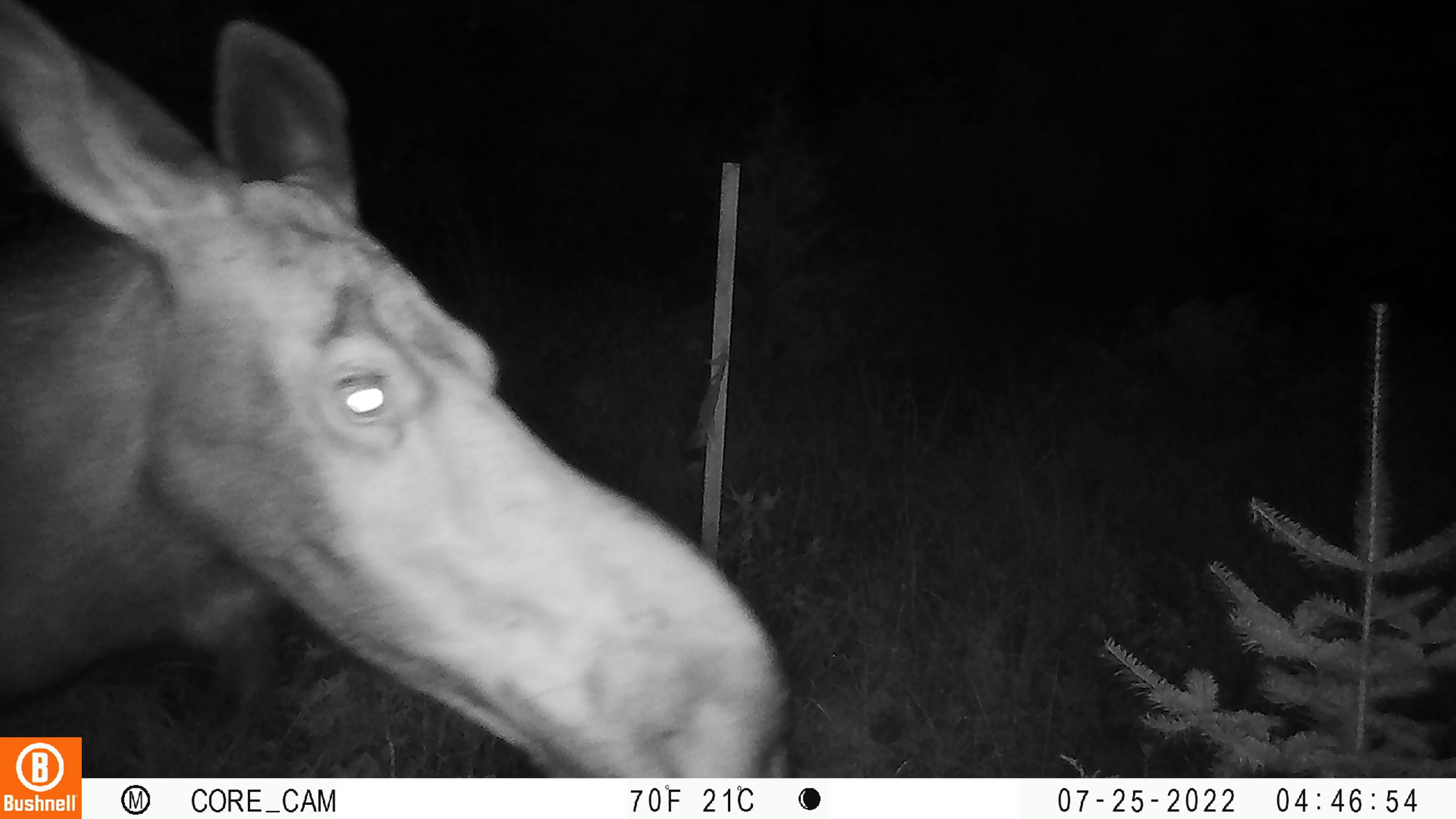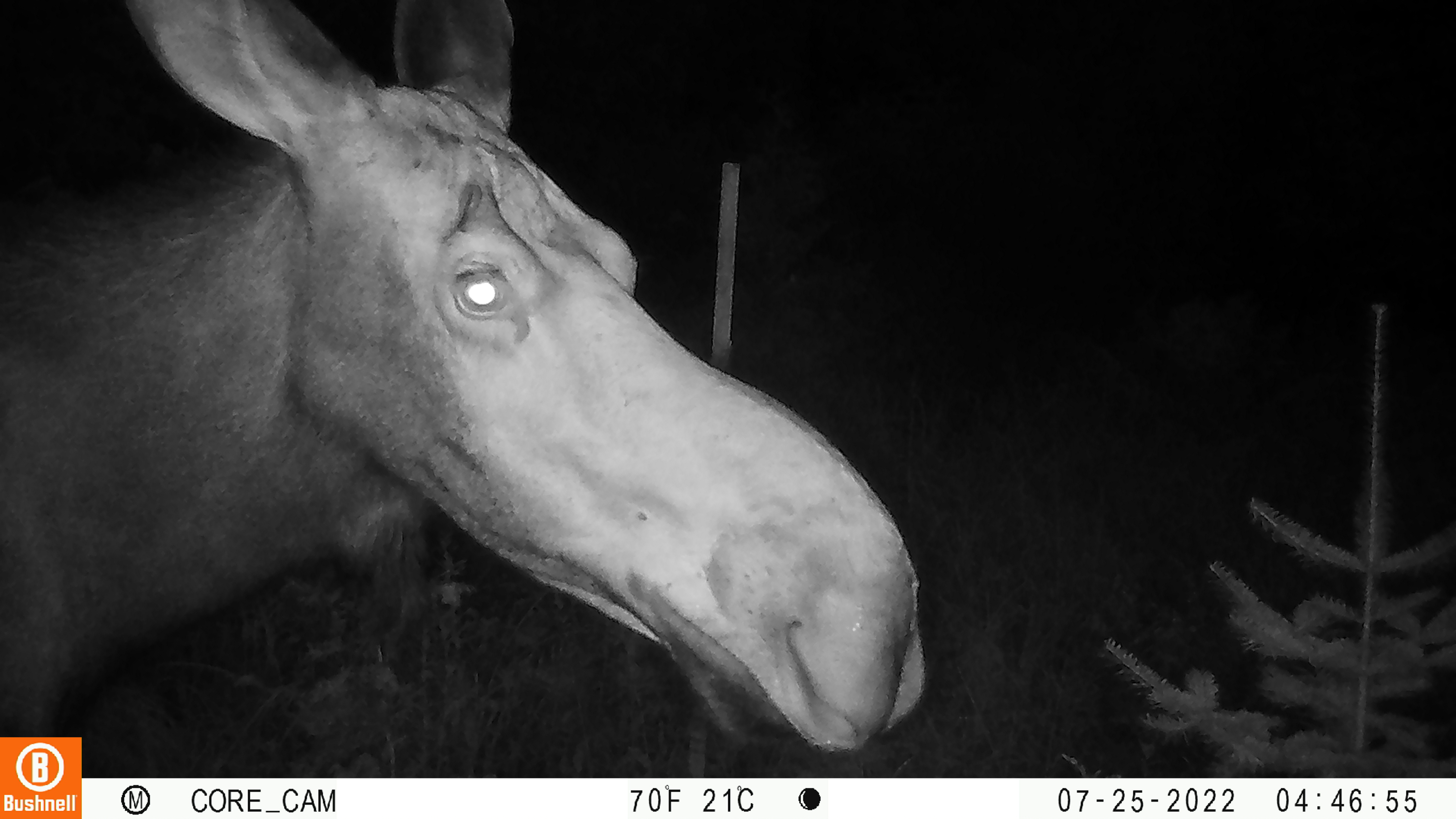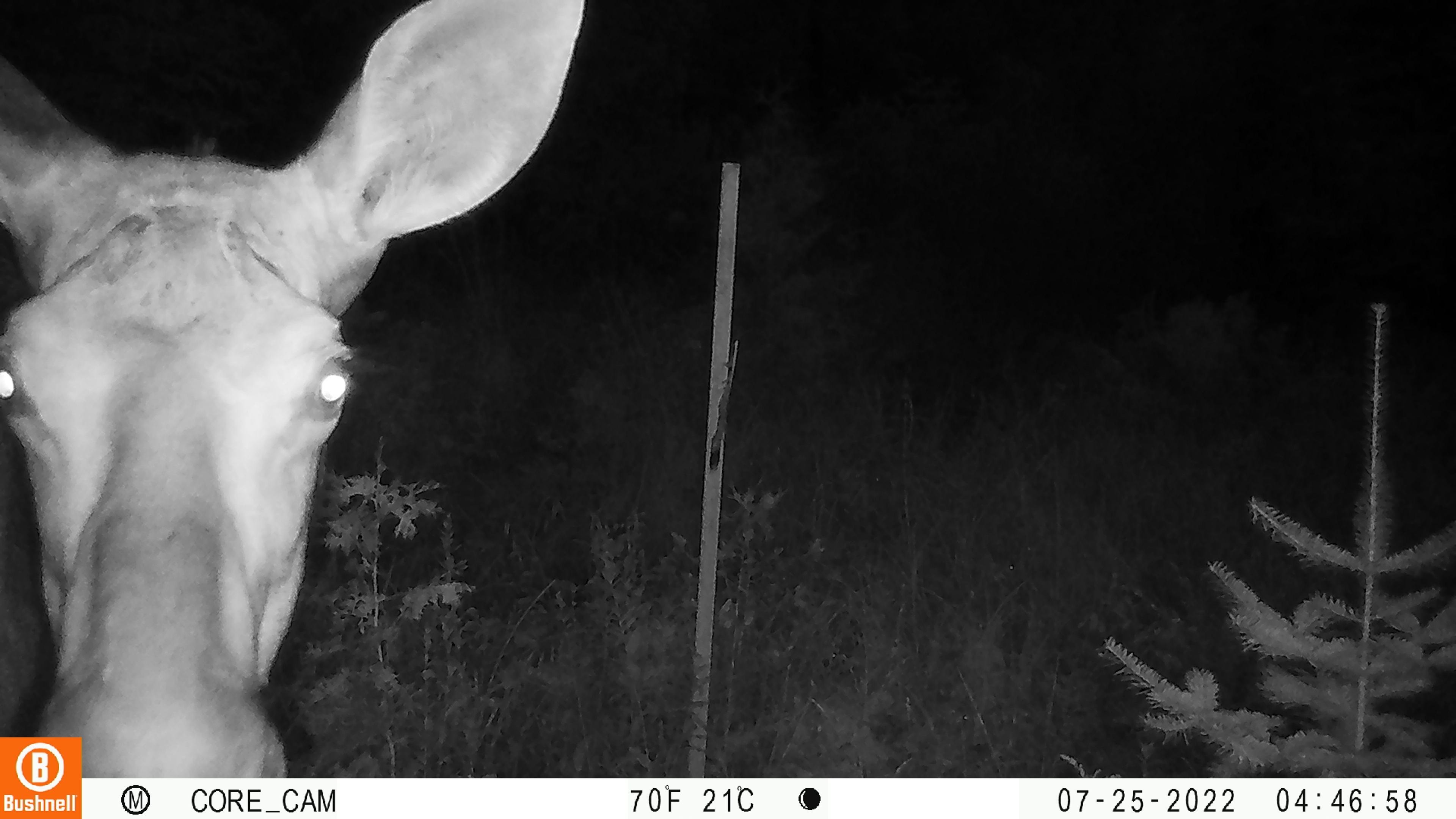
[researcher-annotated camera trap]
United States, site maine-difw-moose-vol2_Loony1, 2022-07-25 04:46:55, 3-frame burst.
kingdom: Animalia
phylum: Chordata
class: Mammalia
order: Artiodactyla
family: Cervidae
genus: Alces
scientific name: Alces alces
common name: moose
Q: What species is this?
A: Moose (Alces alces).